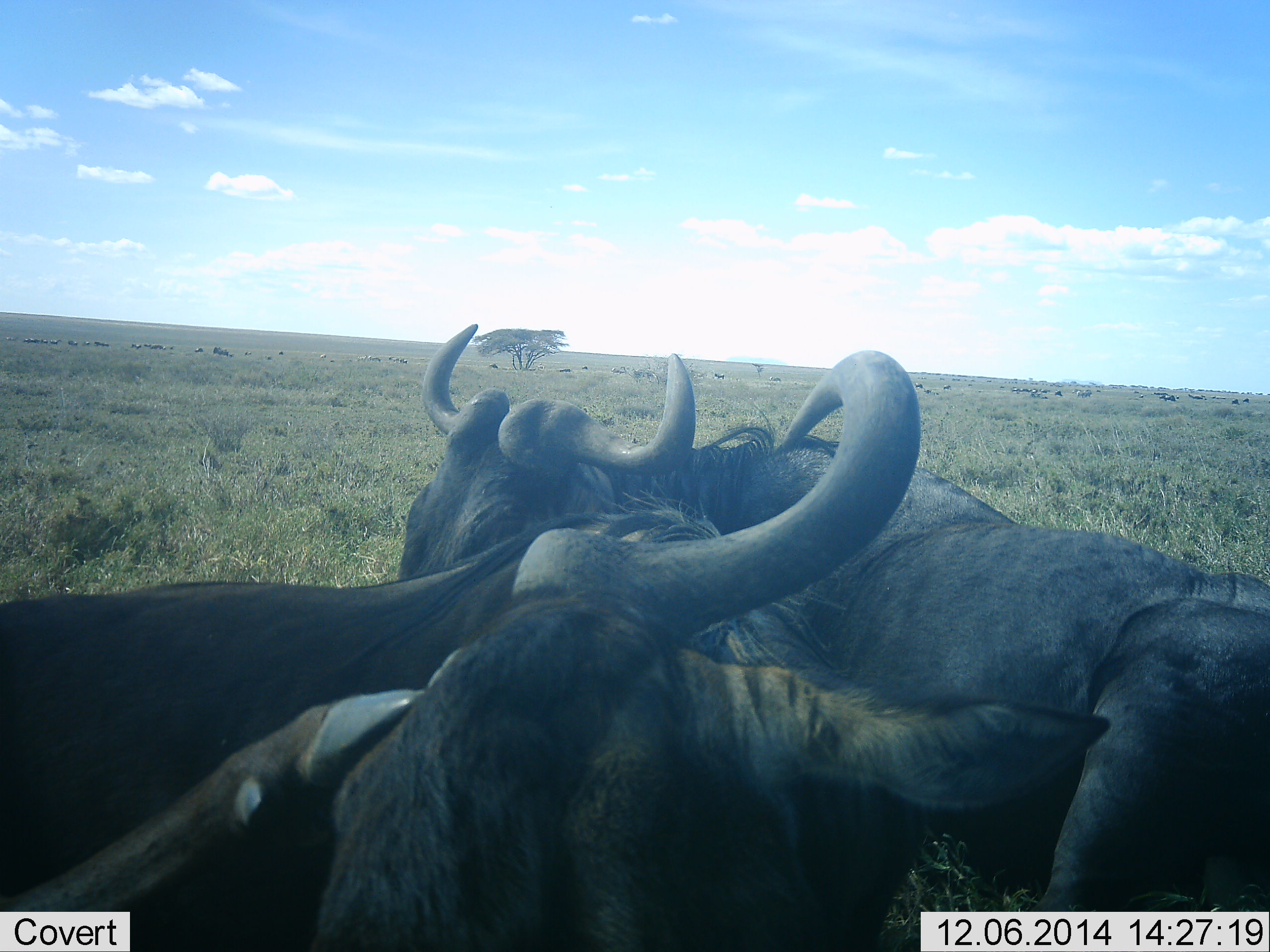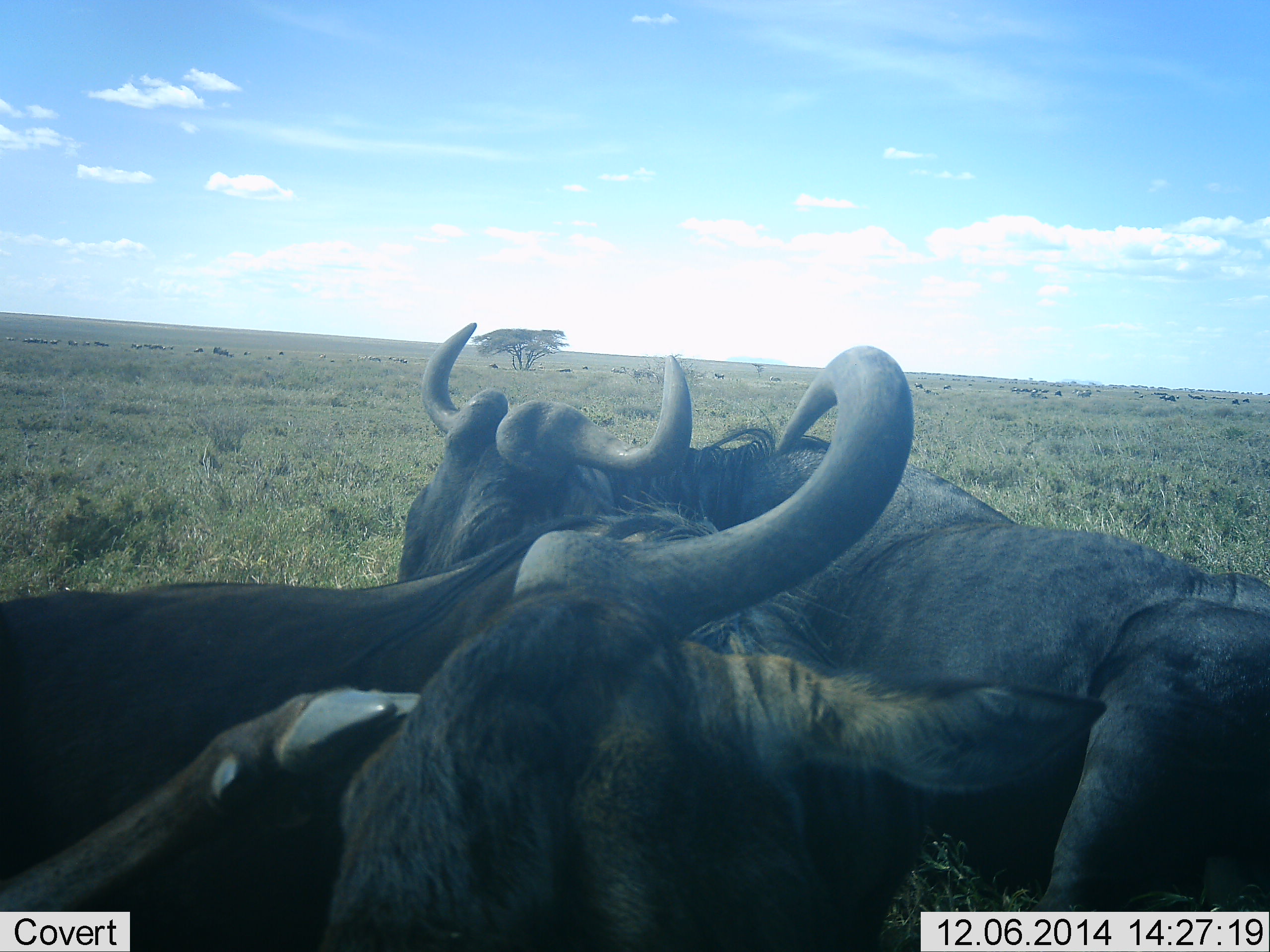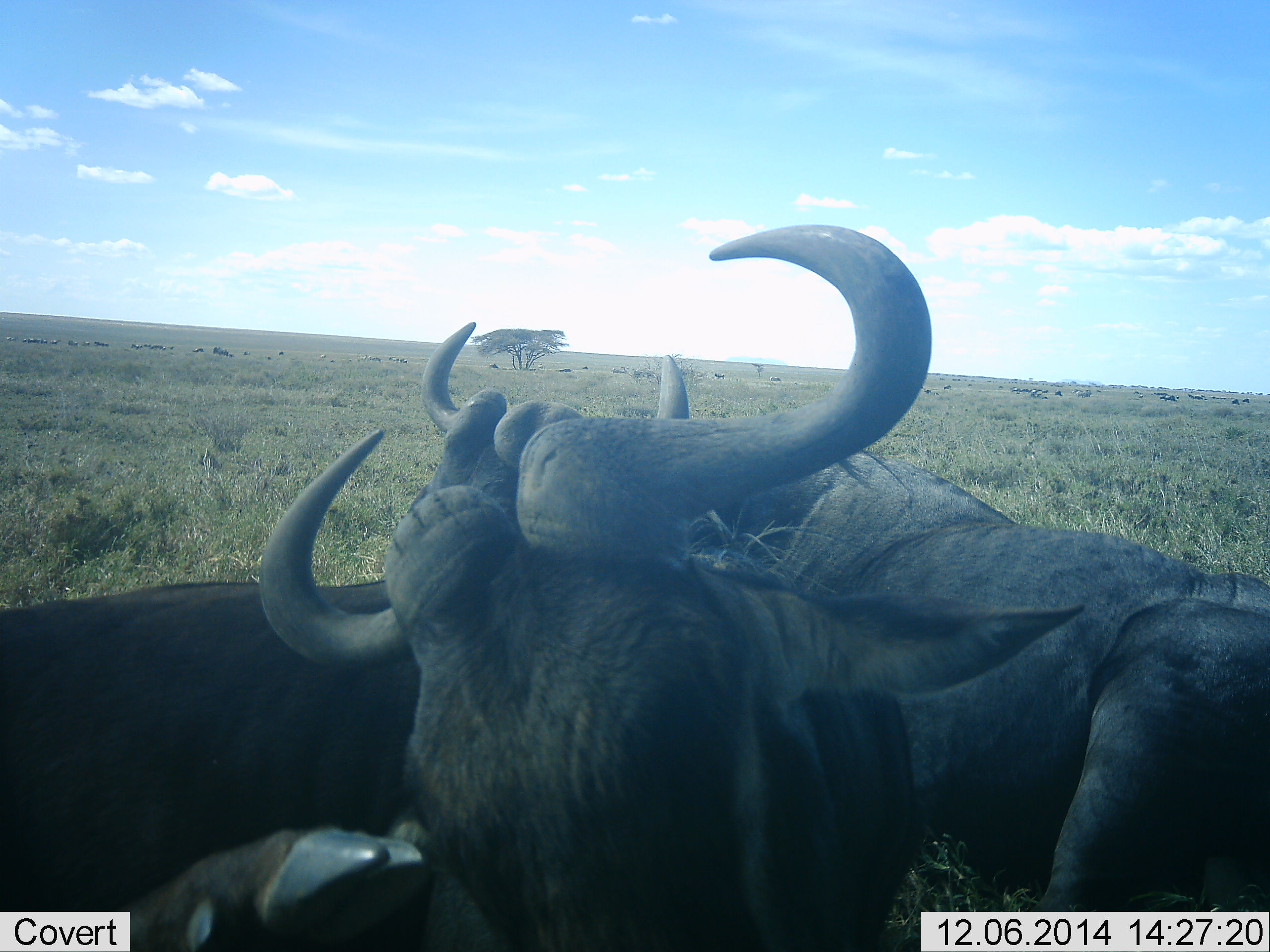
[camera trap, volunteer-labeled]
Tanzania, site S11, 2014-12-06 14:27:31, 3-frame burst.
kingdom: Animalia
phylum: Chordata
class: Mammalia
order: Artiodactyla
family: Bovidae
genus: Connochaetes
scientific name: Connochaetes taurinus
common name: blue wildebeest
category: wildebeest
Wildebeest (blue wildebeest) (Connochaetes taurinus), count 2. Behavior (volunteer vote fractions): standing 50%, resting 50%, moving 20%, interacting 60%. Young present (vote fraction): 0%. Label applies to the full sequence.